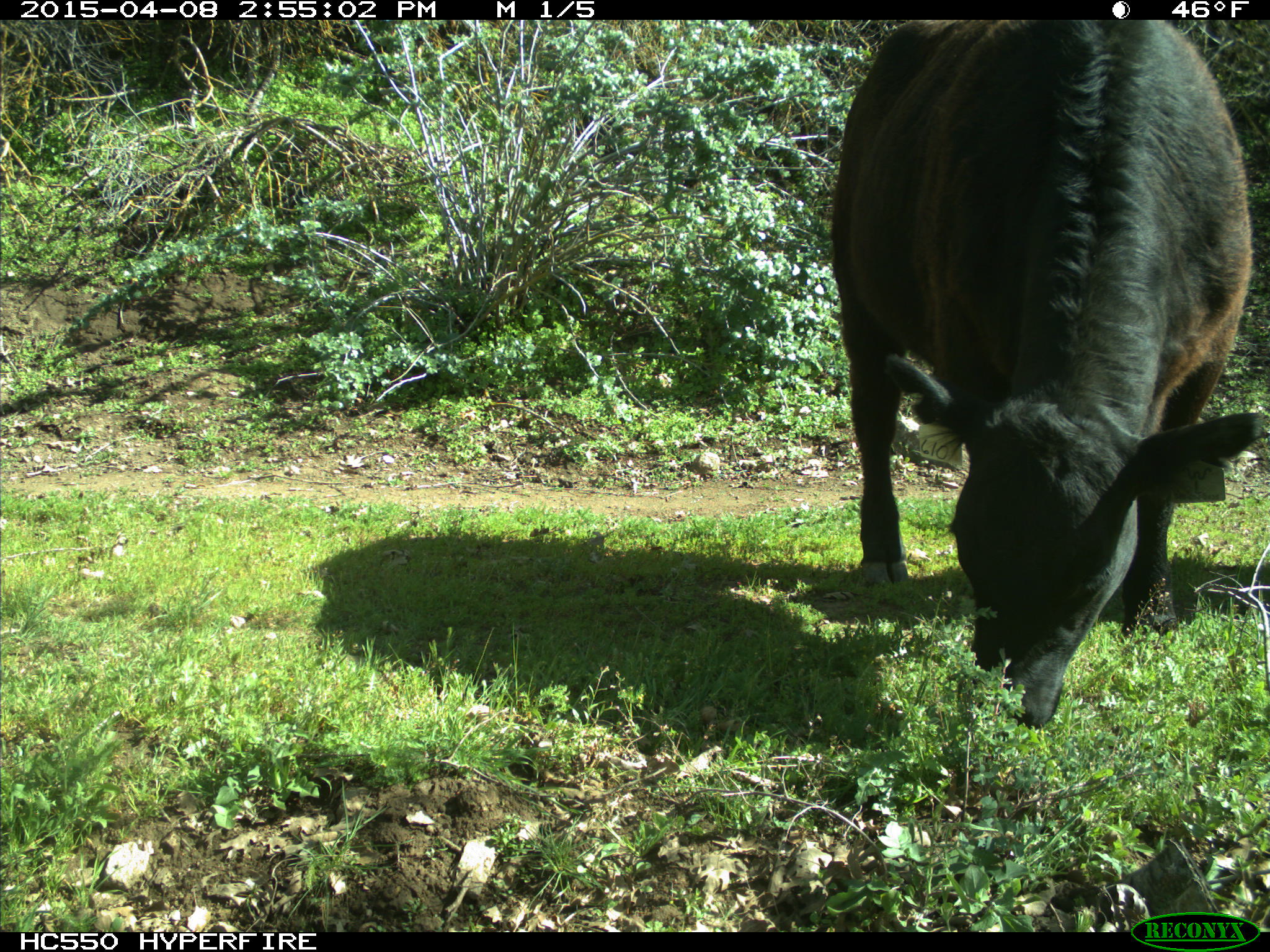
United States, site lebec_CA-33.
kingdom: Animalia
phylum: Chordata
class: Mammalia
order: Artiodactyla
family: Bovidae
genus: Bos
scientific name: Bos taurus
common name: domestic cow